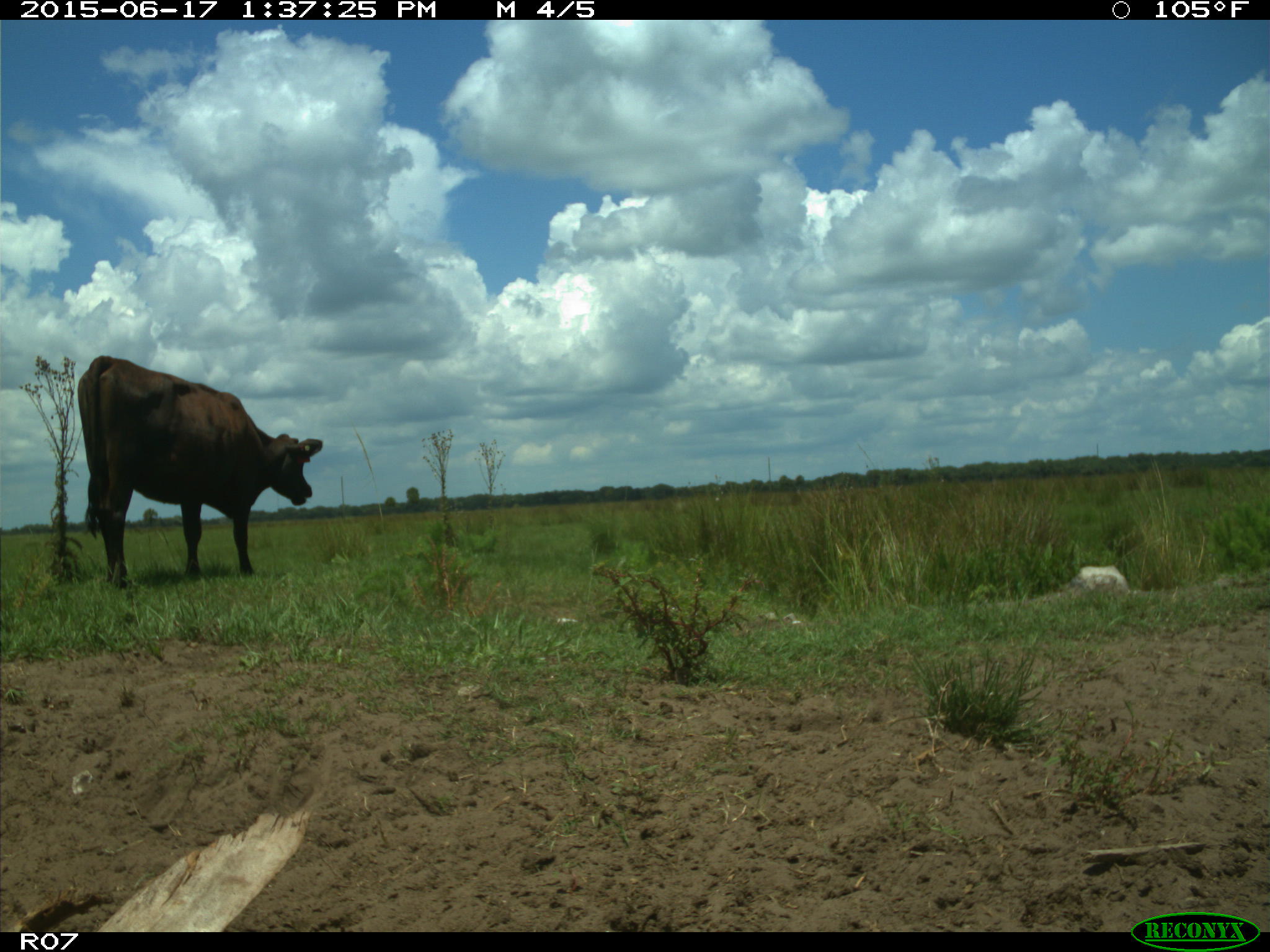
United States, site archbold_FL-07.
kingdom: Animalia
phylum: Chordata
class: Mammalia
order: Artiodactyla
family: Bovidae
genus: Bos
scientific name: Bos taurus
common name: domestic cow